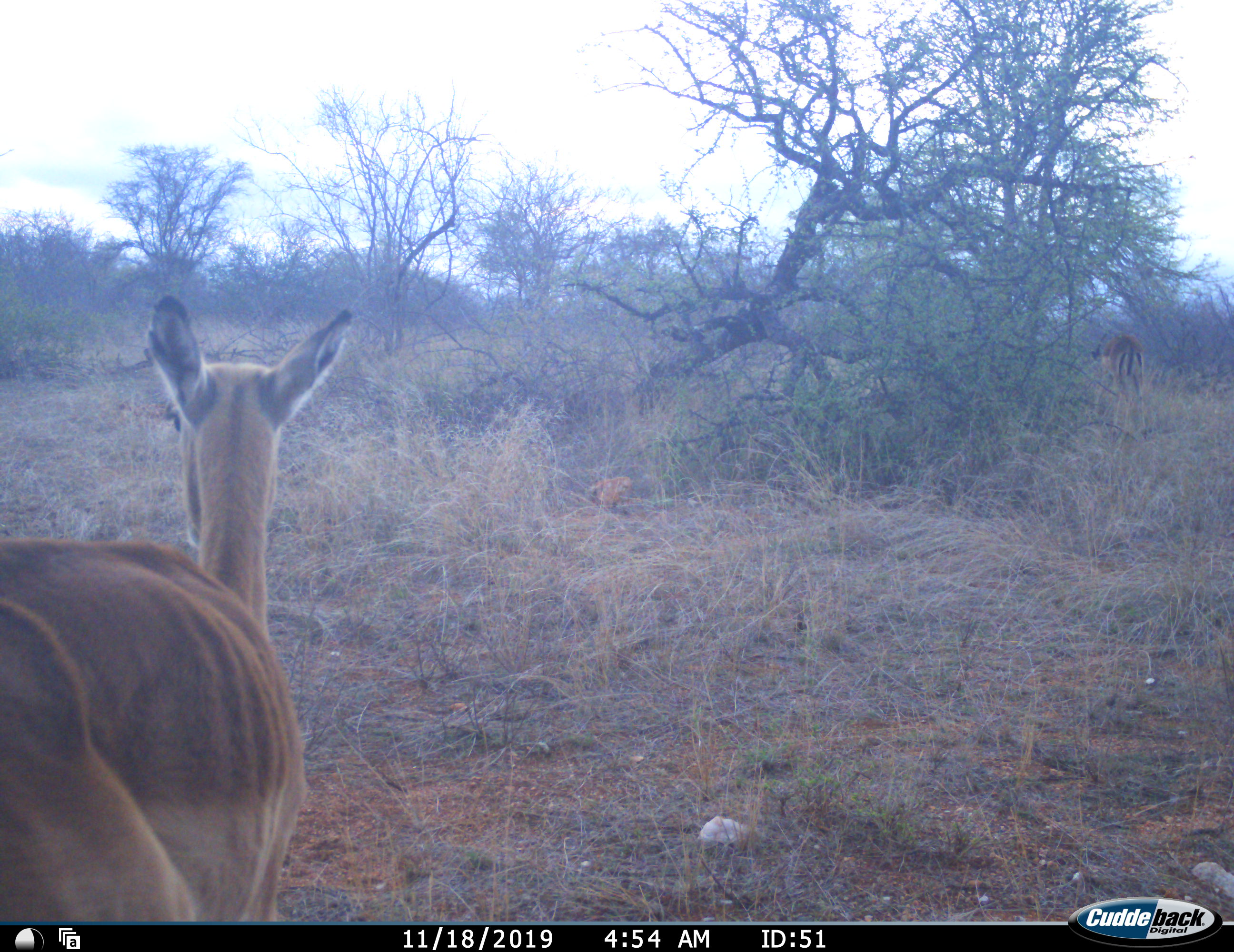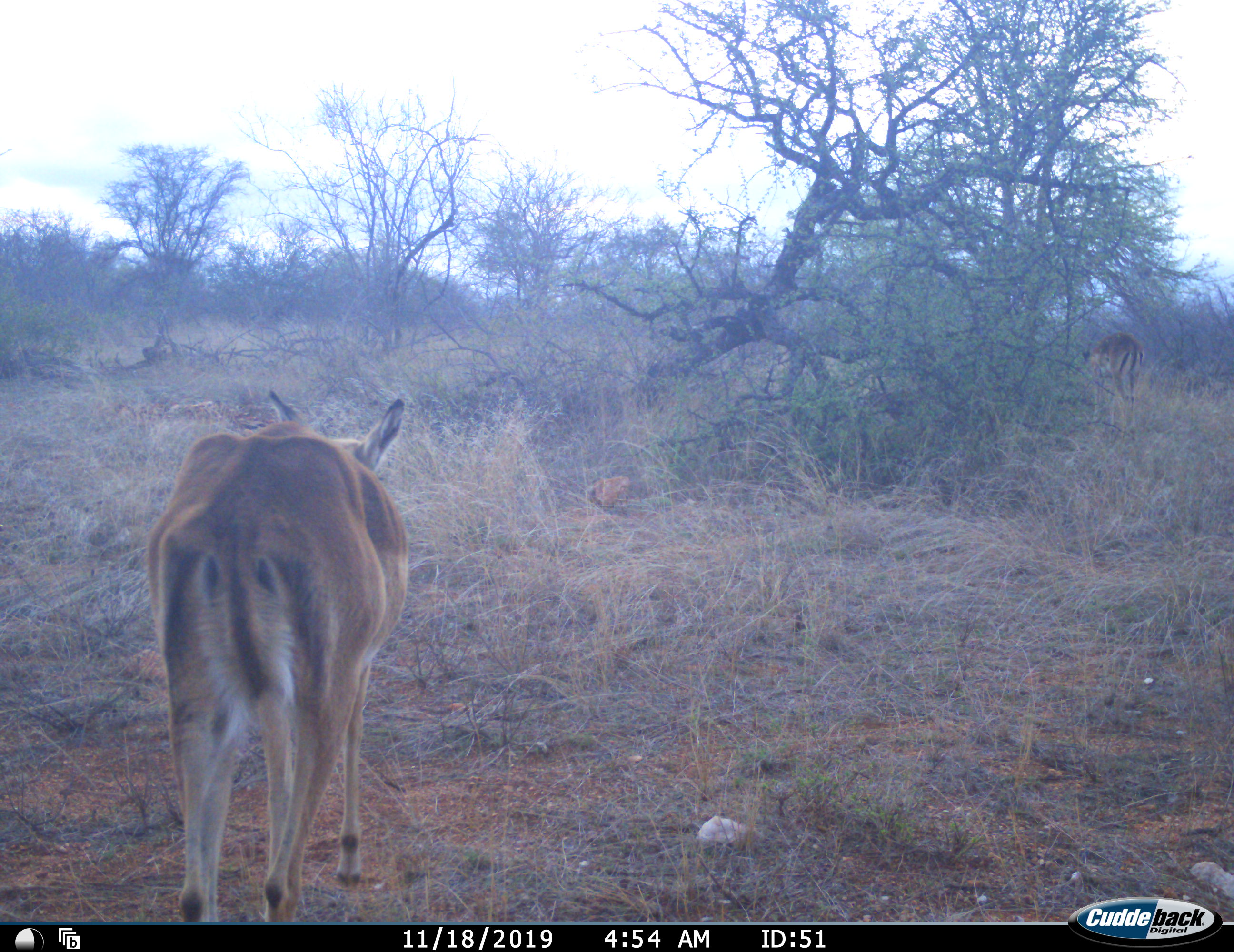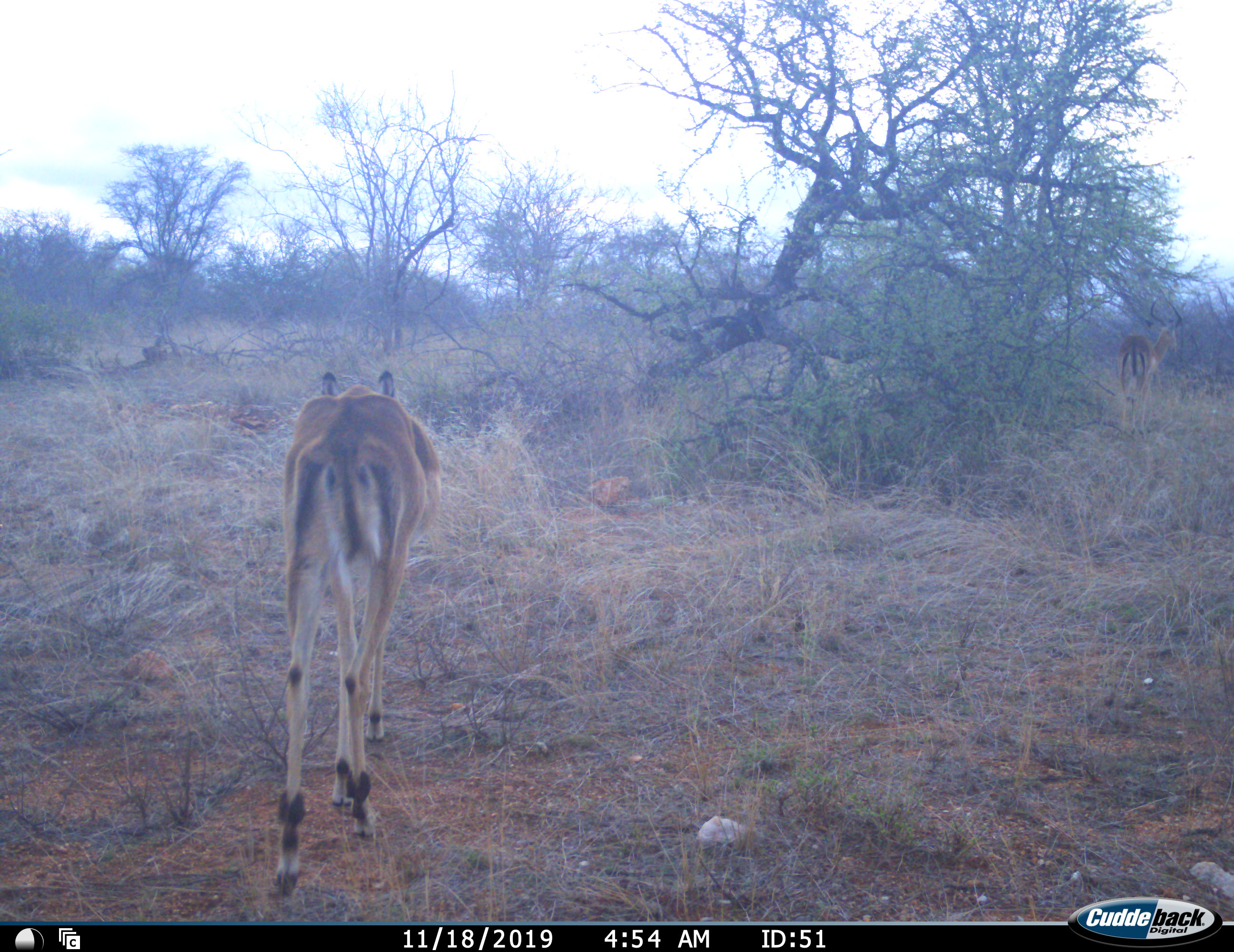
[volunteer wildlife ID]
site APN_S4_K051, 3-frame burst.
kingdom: Animalia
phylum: Chordata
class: Mammalia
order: Artiodactyla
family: Bovidae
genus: Aepyceros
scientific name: Aepyceros melampus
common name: impala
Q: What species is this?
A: Impala (Aepyceros melampus).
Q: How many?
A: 2.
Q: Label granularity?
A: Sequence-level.